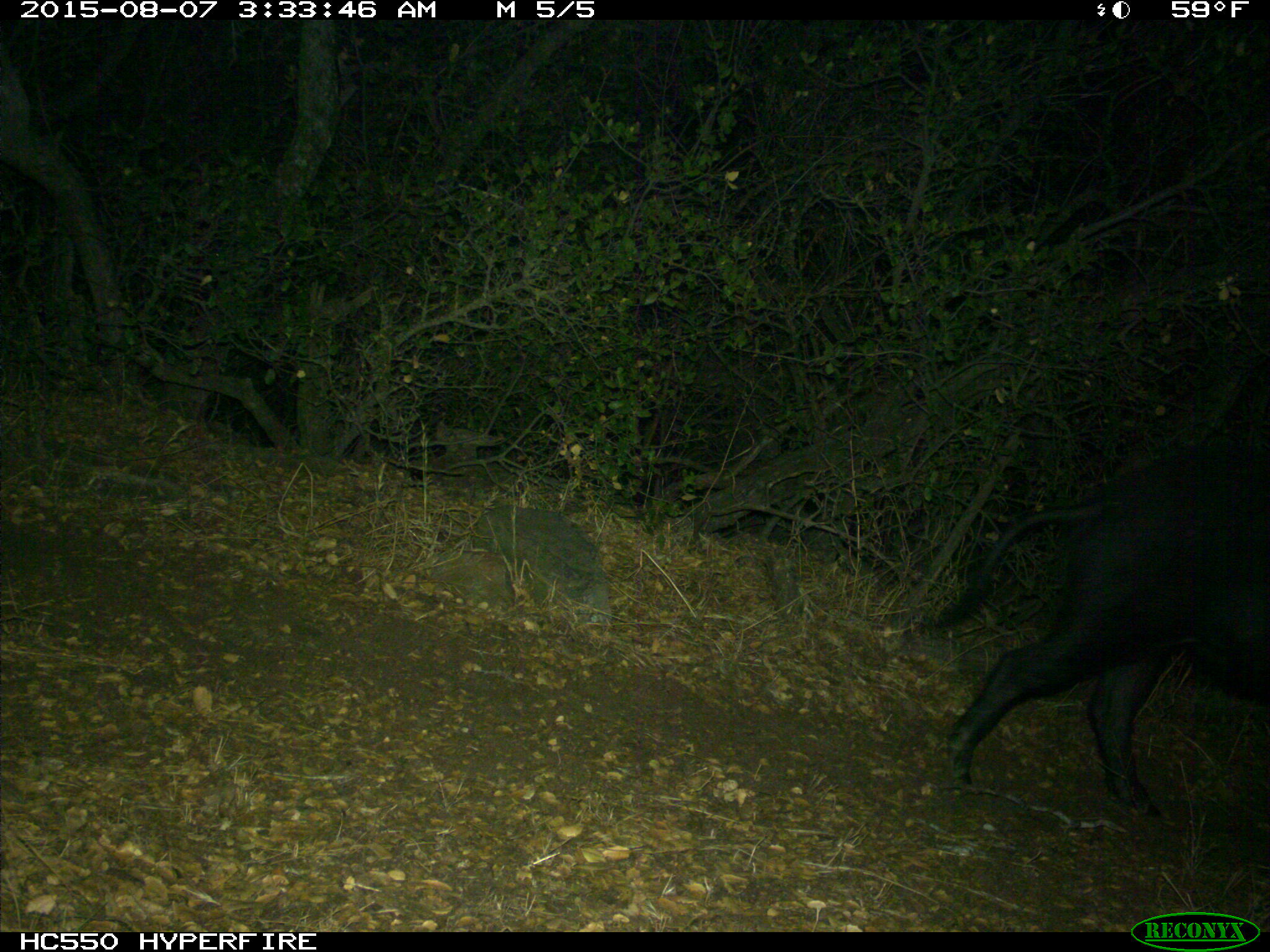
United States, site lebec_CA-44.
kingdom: Animalia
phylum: Chordata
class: Mammalia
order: Artiodactyla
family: Suidae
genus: Sus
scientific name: Sus scrofa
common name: wild boar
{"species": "Sus scrofa (wild boar)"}